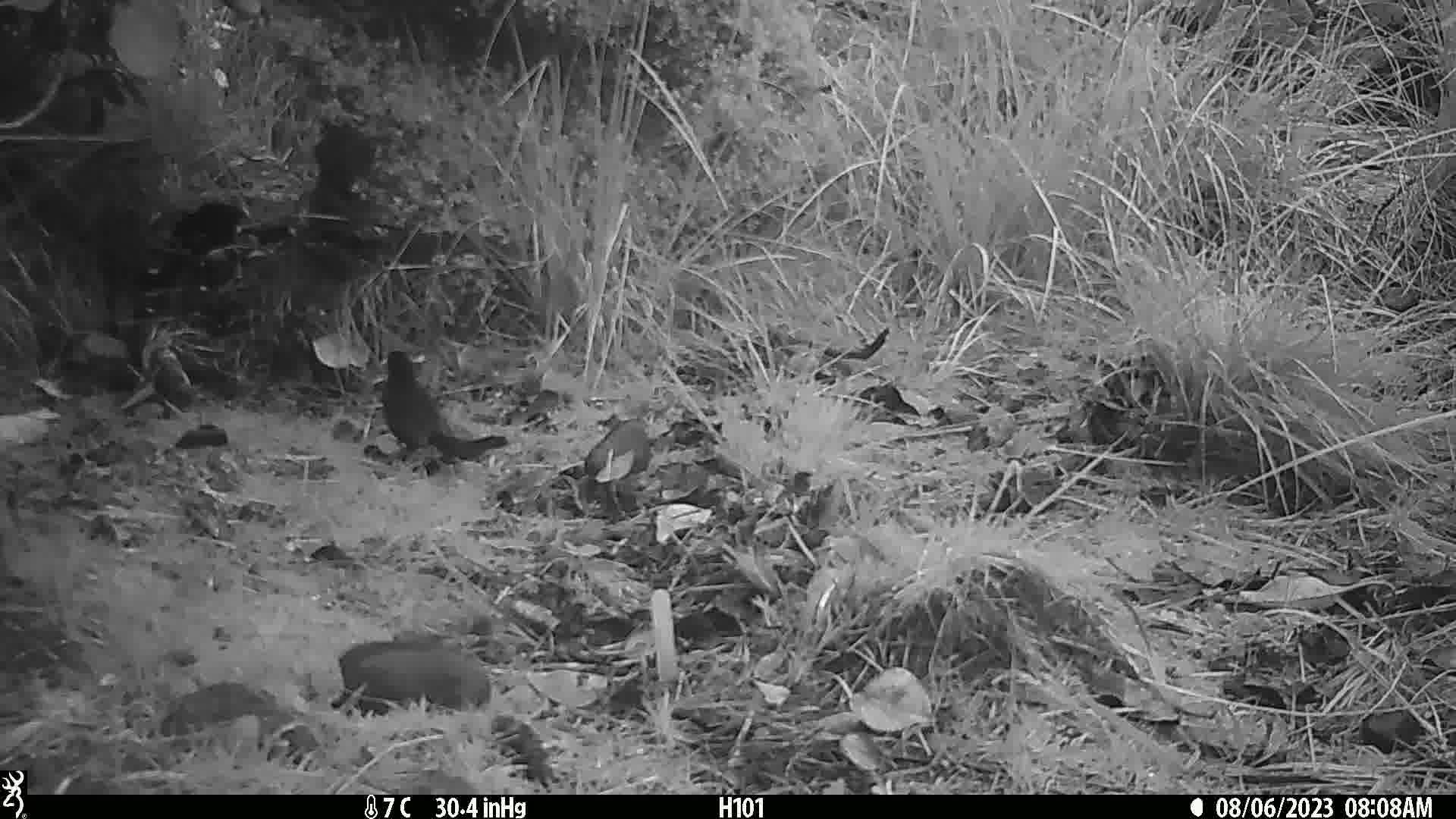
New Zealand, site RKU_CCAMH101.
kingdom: Animalia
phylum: Chordata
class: Aves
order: Passeriformes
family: Turdidae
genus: Turdus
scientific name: Turdus merula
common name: eurasian blackbird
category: blackbird